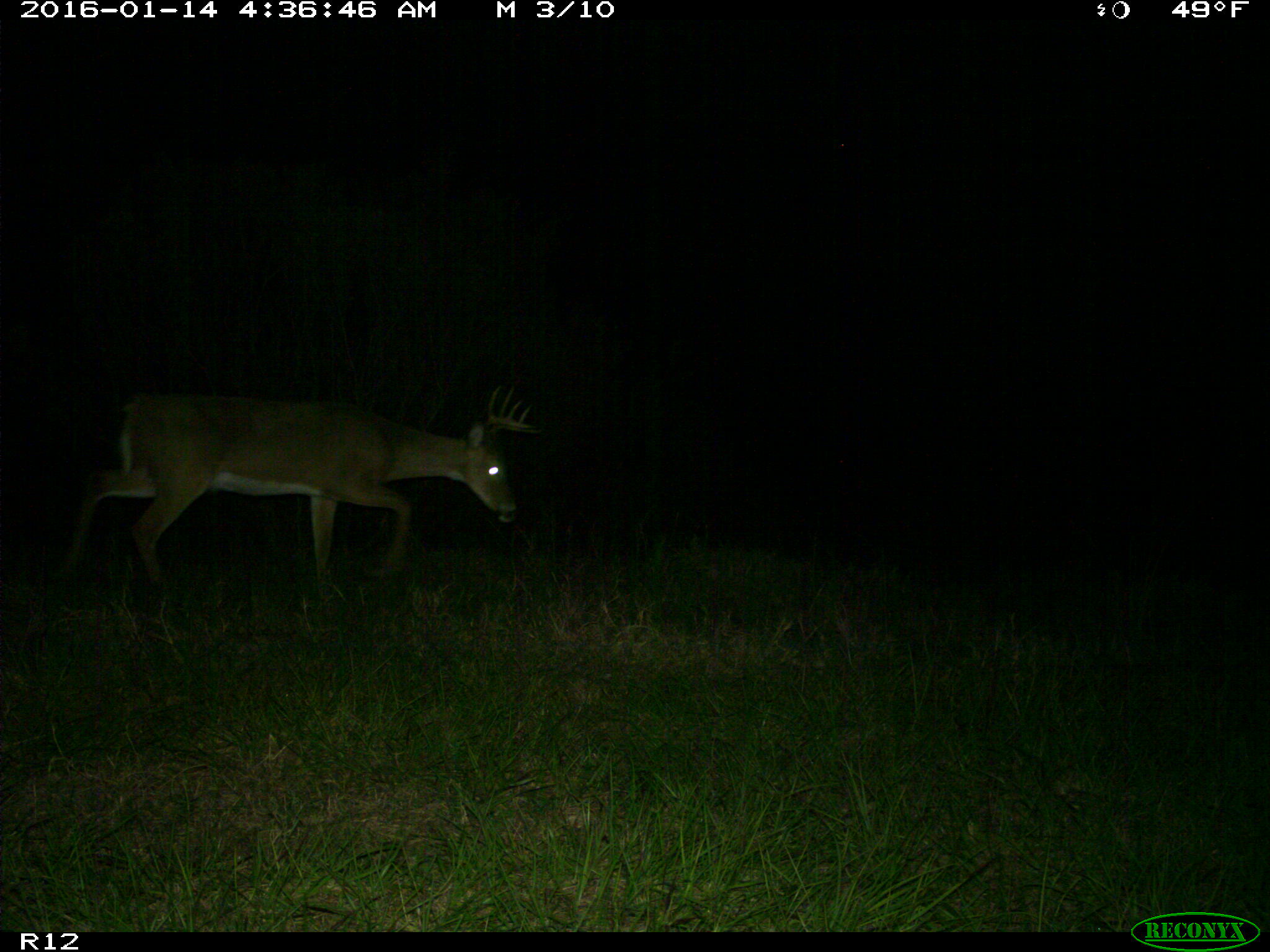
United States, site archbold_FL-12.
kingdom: Animalia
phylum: Chordata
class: Mammalia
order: Artiodactyla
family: Cervidae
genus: Odocoileus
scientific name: Odocoileus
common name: deer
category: unidentified deer